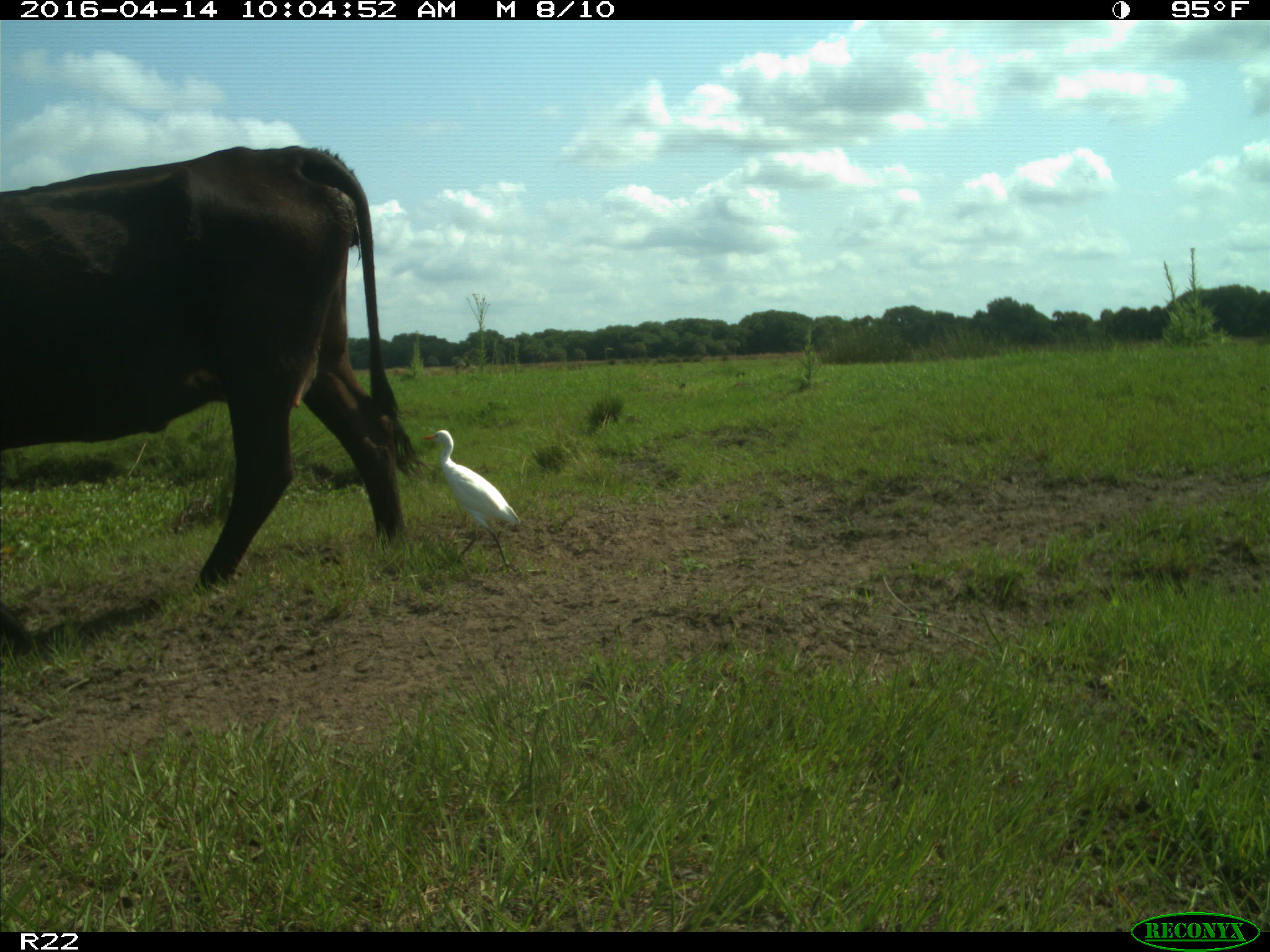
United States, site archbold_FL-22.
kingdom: Animalia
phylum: Chordata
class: Mammalia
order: Artiodactyla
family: Bovidae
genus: Bos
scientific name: Bos taurus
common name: domestic cow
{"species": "Bos taurus (domestic cow)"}